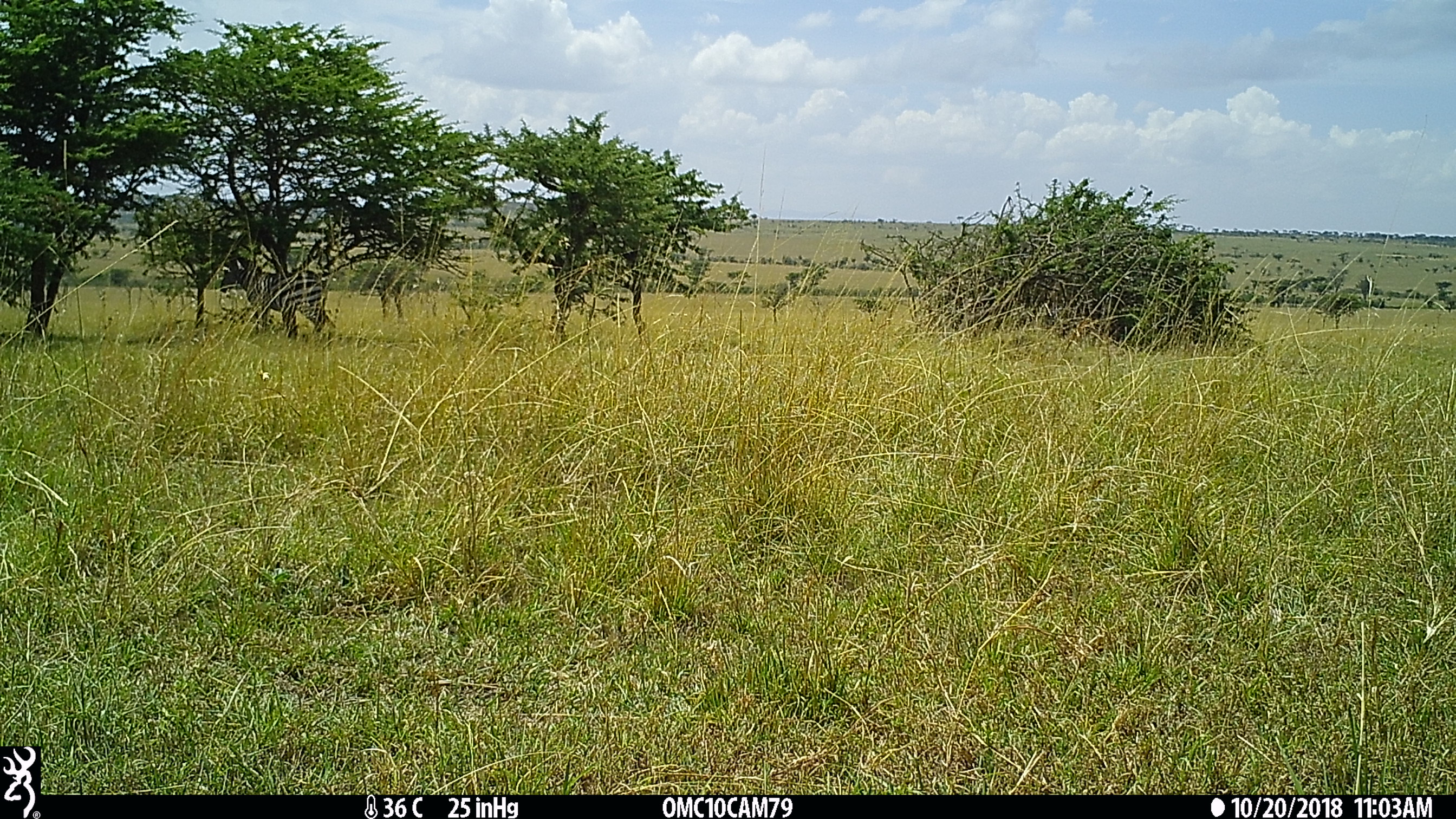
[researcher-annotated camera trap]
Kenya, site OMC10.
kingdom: Animalia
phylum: Chordata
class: Mammalia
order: Perissodactyla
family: Equidae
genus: Equus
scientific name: Equus quagga burchellii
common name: burchell's zebra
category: zebra